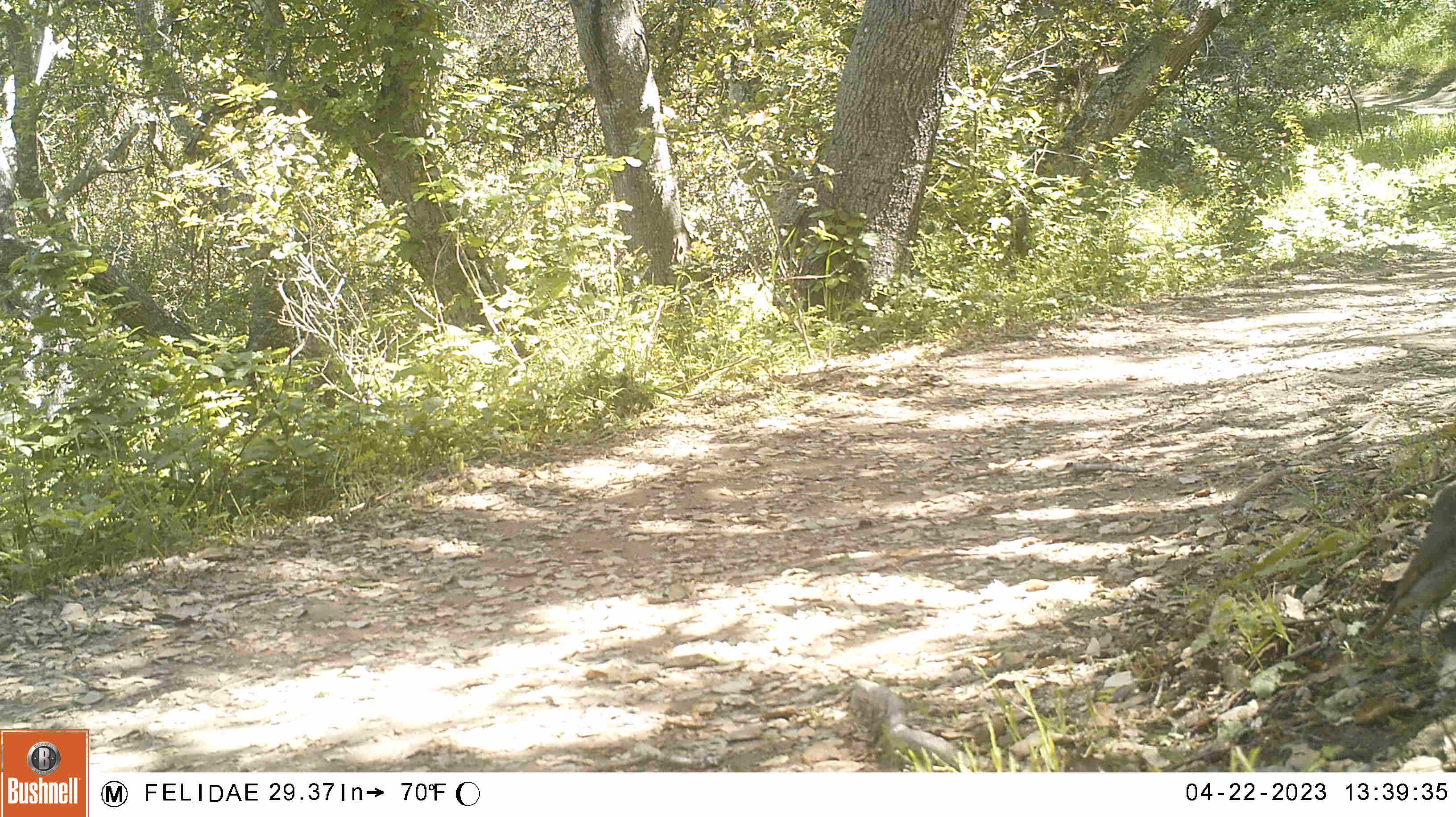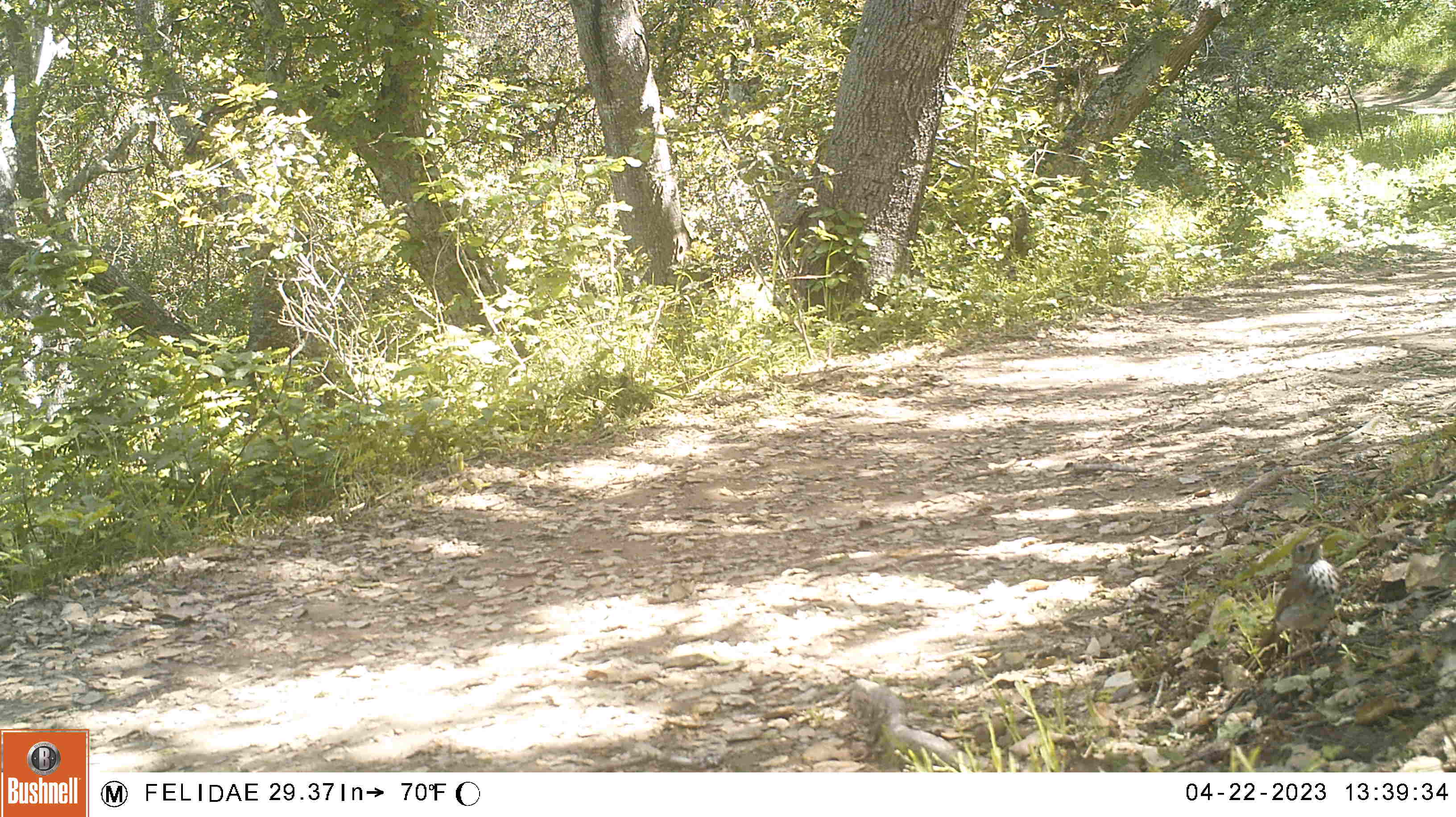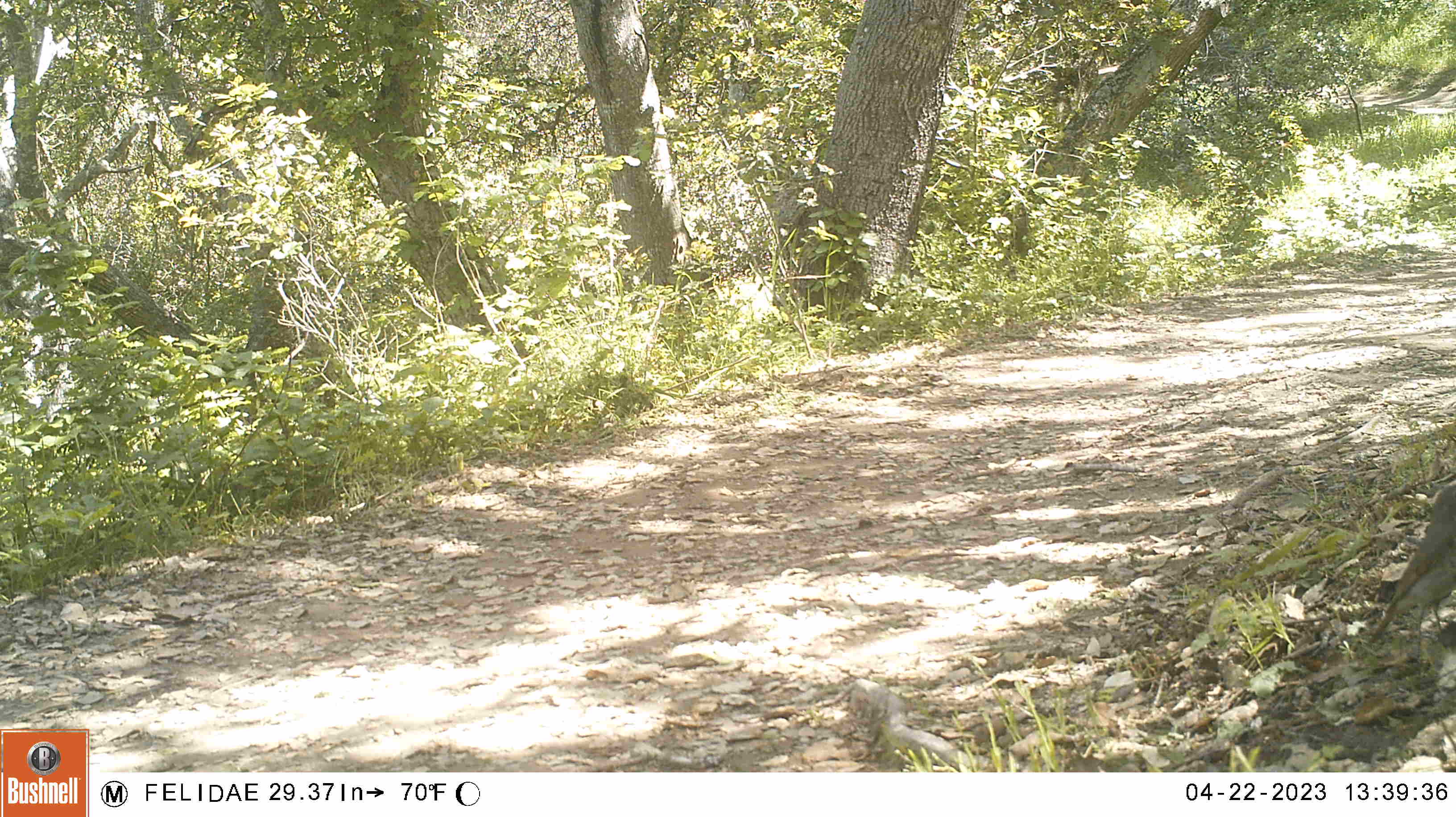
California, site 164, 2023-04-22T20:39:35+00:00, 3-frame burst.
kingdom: Animalia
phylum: Chordata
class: Aves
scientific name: Aves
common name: bird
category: unknown bird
Unknown bird (bird) (Aves).